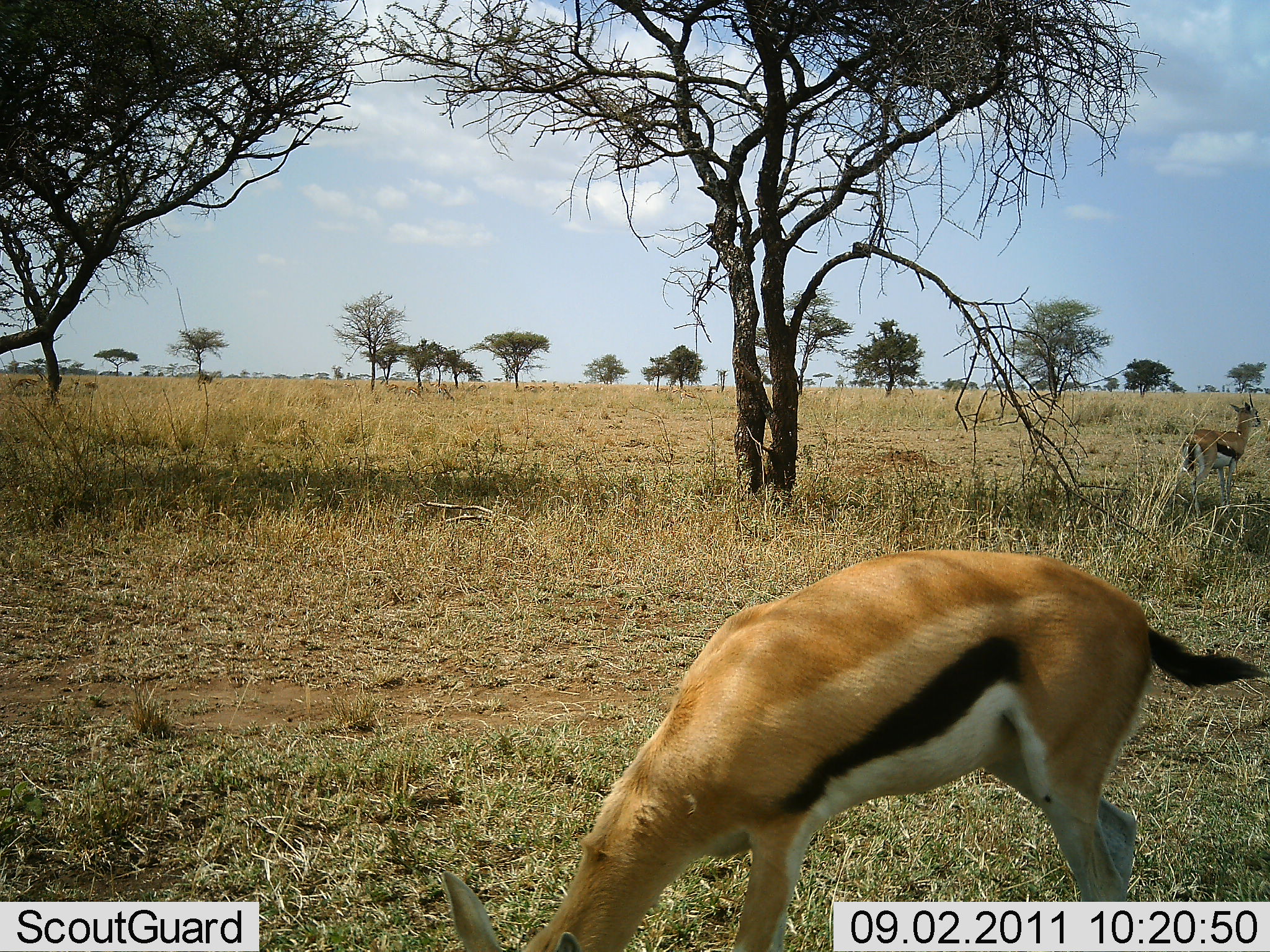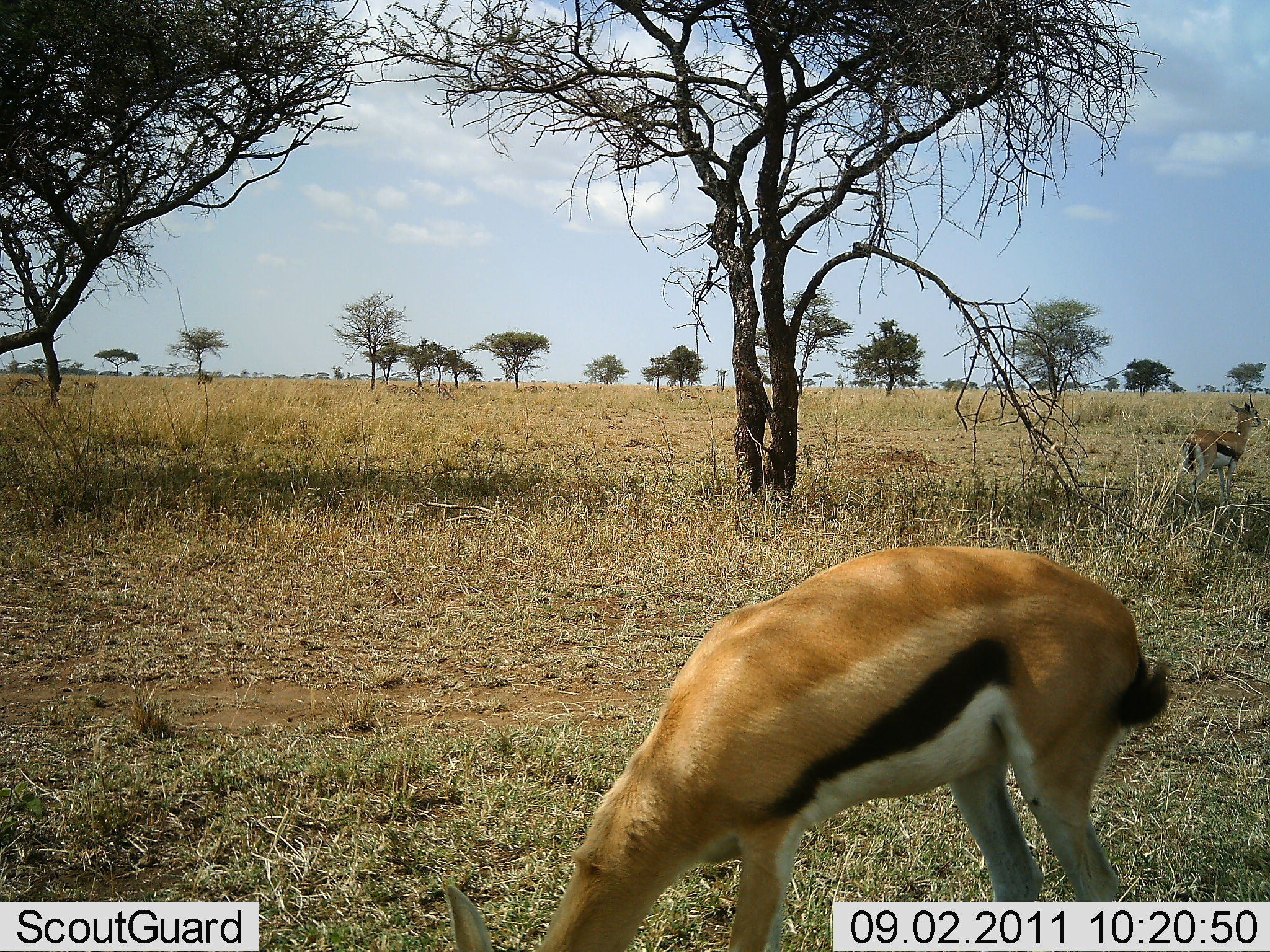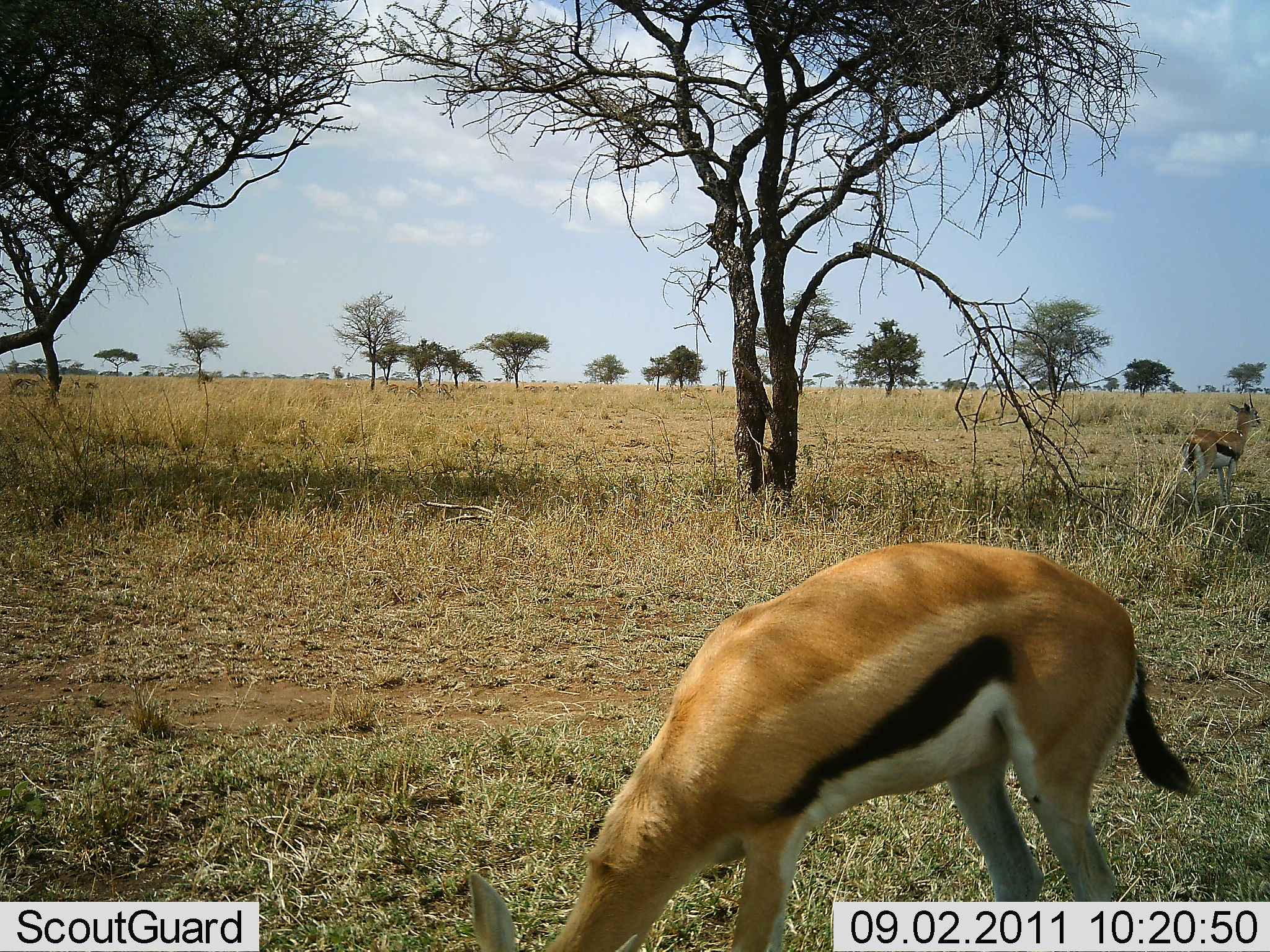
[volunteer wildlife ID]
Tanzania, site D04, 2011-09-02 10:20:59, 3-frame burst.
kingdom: Animalia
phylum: Chordata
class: Mammalia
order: Artiodactyla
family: Bovidae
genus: Eudorcas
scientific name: Eudorcas thomsonii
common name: thomson's gazelle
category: gazellethomsons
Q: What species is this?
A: Gazellethomsons (thomson's gazelle) (Eudorcas thomsonii).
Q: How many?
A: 2.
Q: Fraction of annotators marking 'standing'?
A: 58%.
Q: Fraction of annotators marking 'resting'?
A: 8%.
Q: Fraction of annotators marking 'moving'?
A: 8%.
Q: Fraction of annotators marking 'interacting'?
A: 0%.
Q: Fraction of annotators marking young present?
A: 0%.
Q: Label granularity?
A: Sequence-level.